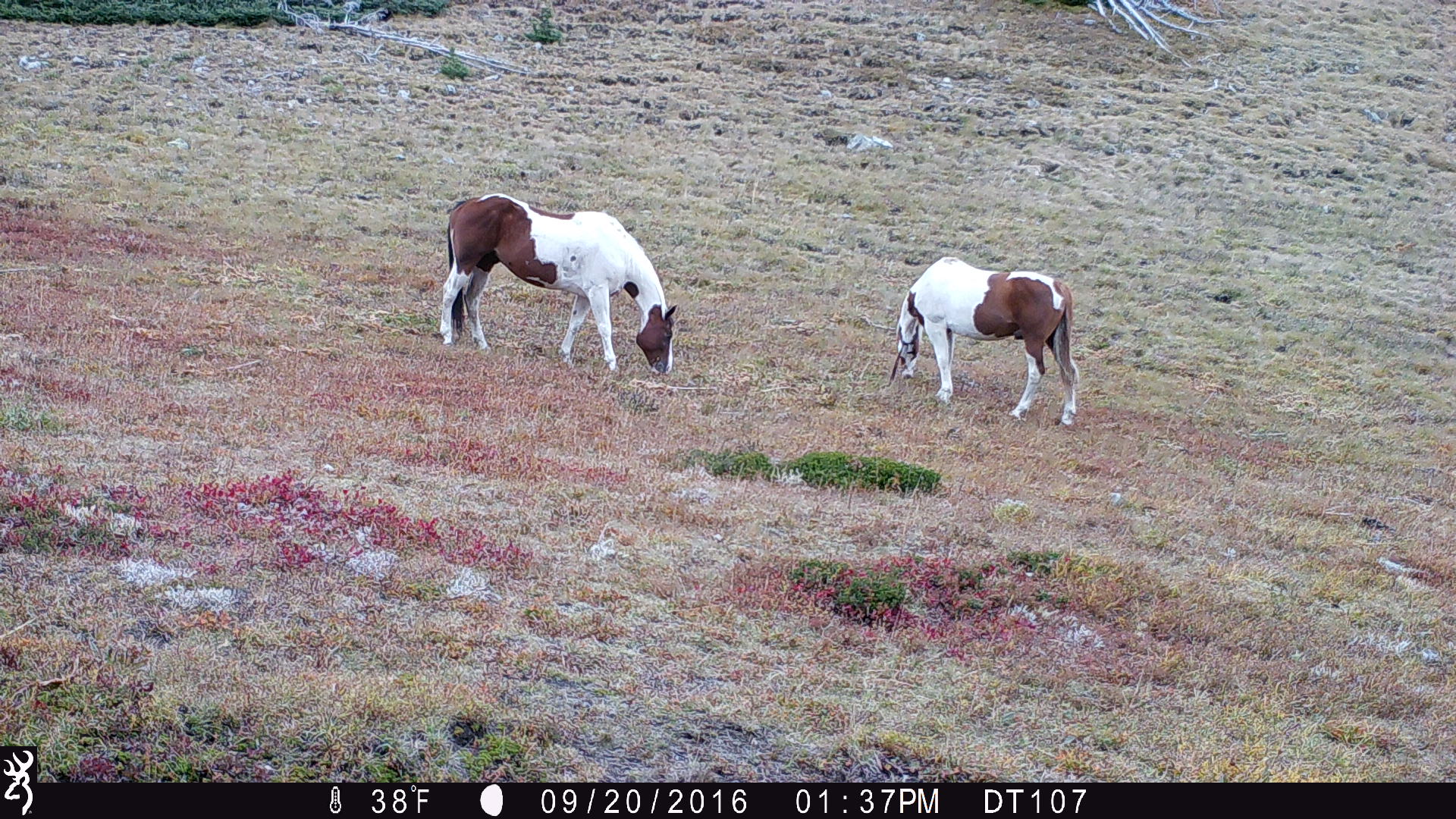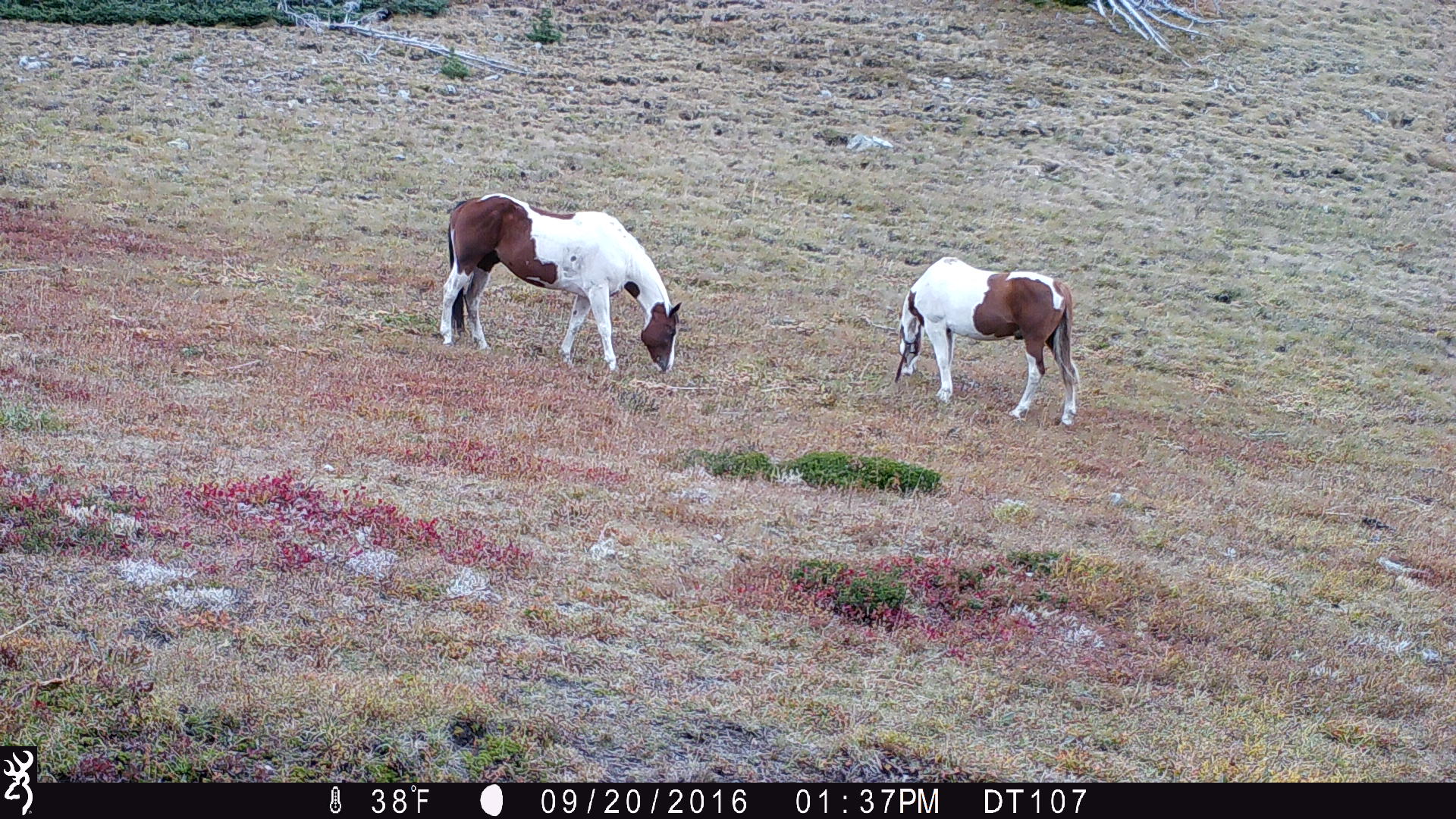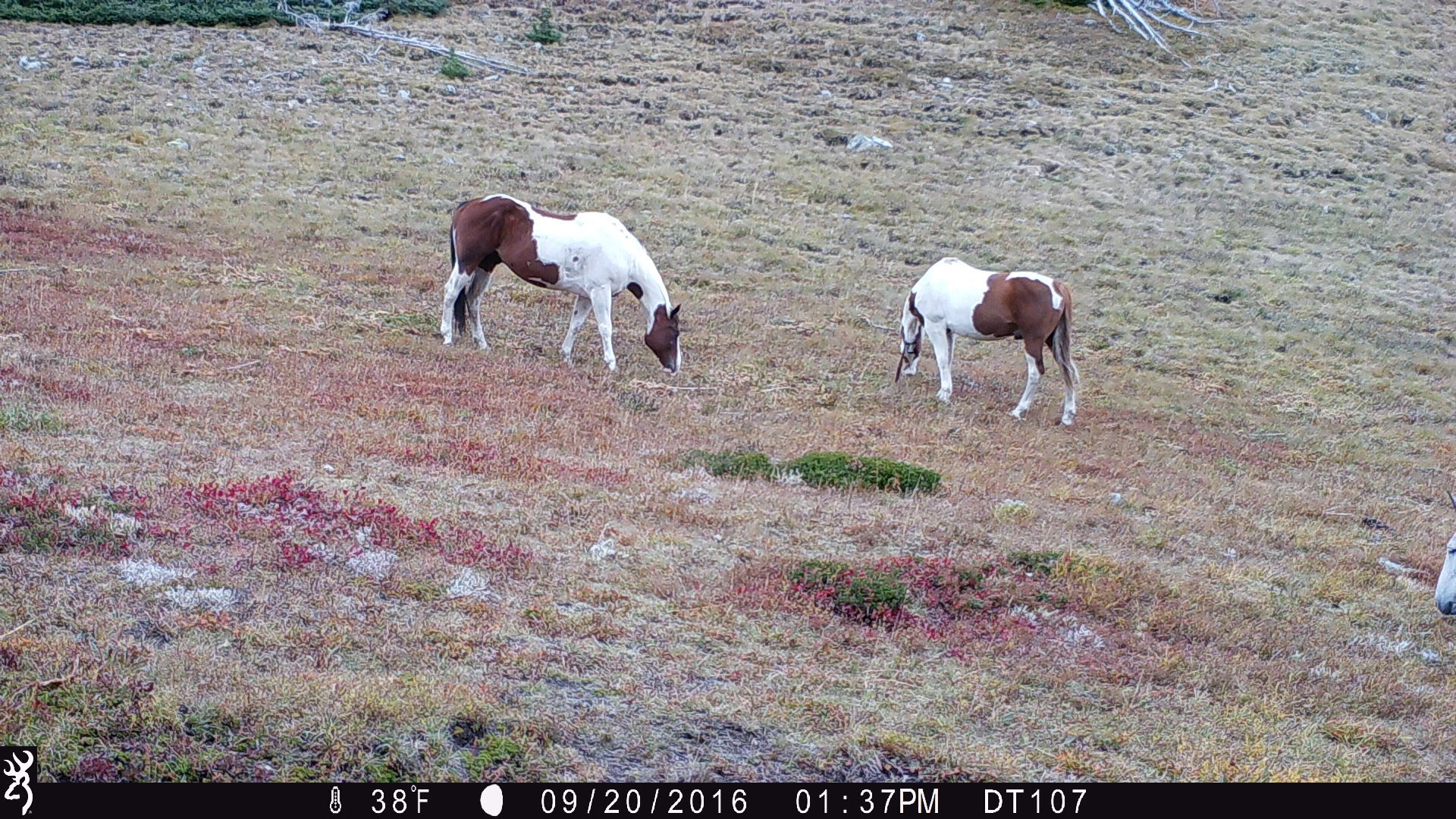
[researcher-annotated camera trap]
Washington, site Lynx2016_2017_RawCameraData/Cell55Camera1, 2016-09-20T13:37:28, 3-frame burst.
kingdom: Animalia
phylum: Chordata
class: Mammalia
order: Perissodactyla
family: Equidae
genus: Equus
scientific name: Equus caballus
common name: domestic horse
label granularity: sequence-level